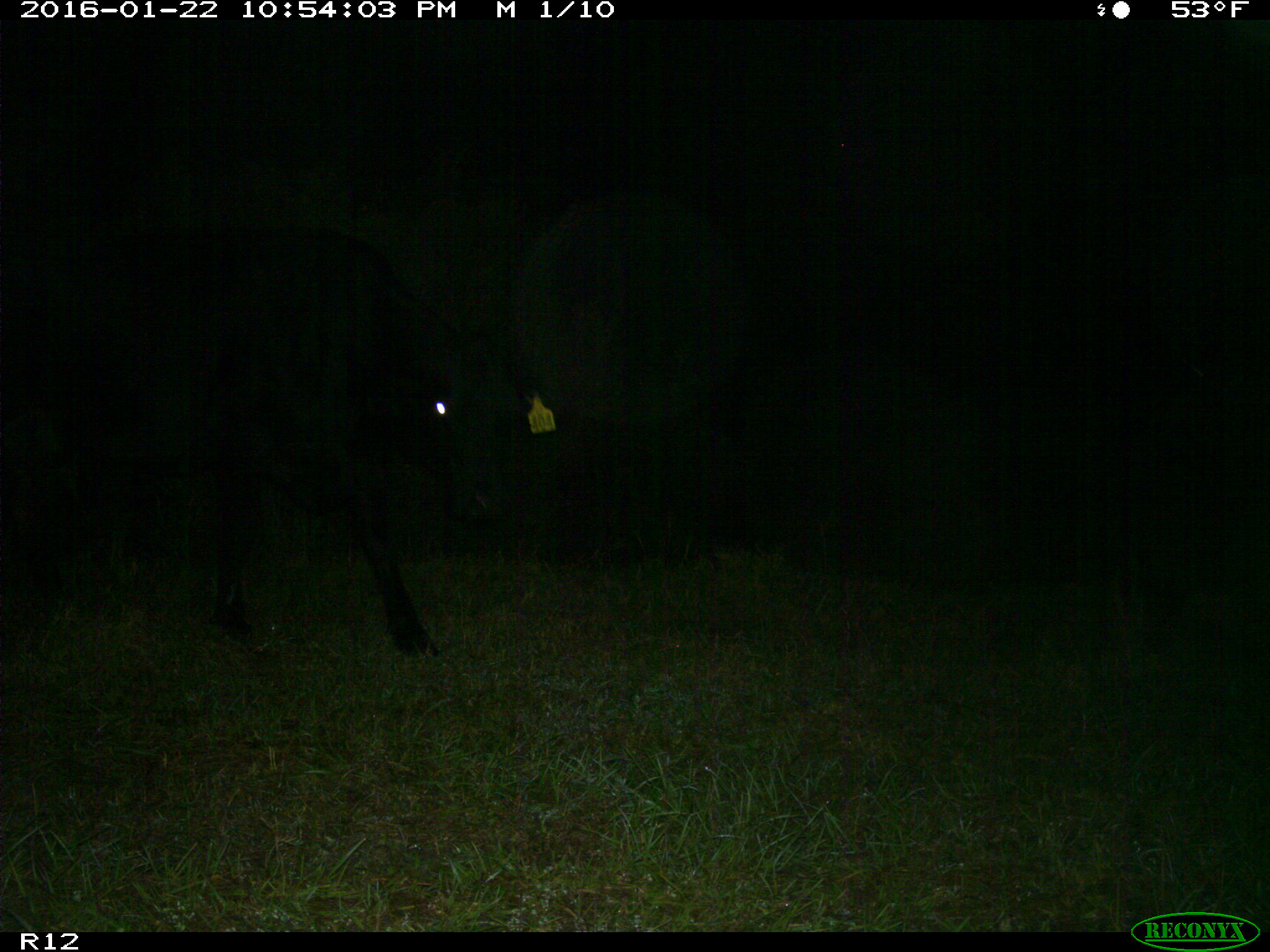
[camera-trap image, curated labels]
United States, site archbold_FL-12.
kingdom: Animalia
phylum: Chordata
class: Mammalia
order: Artiodactyla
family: Bovidae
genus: Bos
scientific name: Bos taurus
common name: domestic cow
Bos taurus (domestic cow).